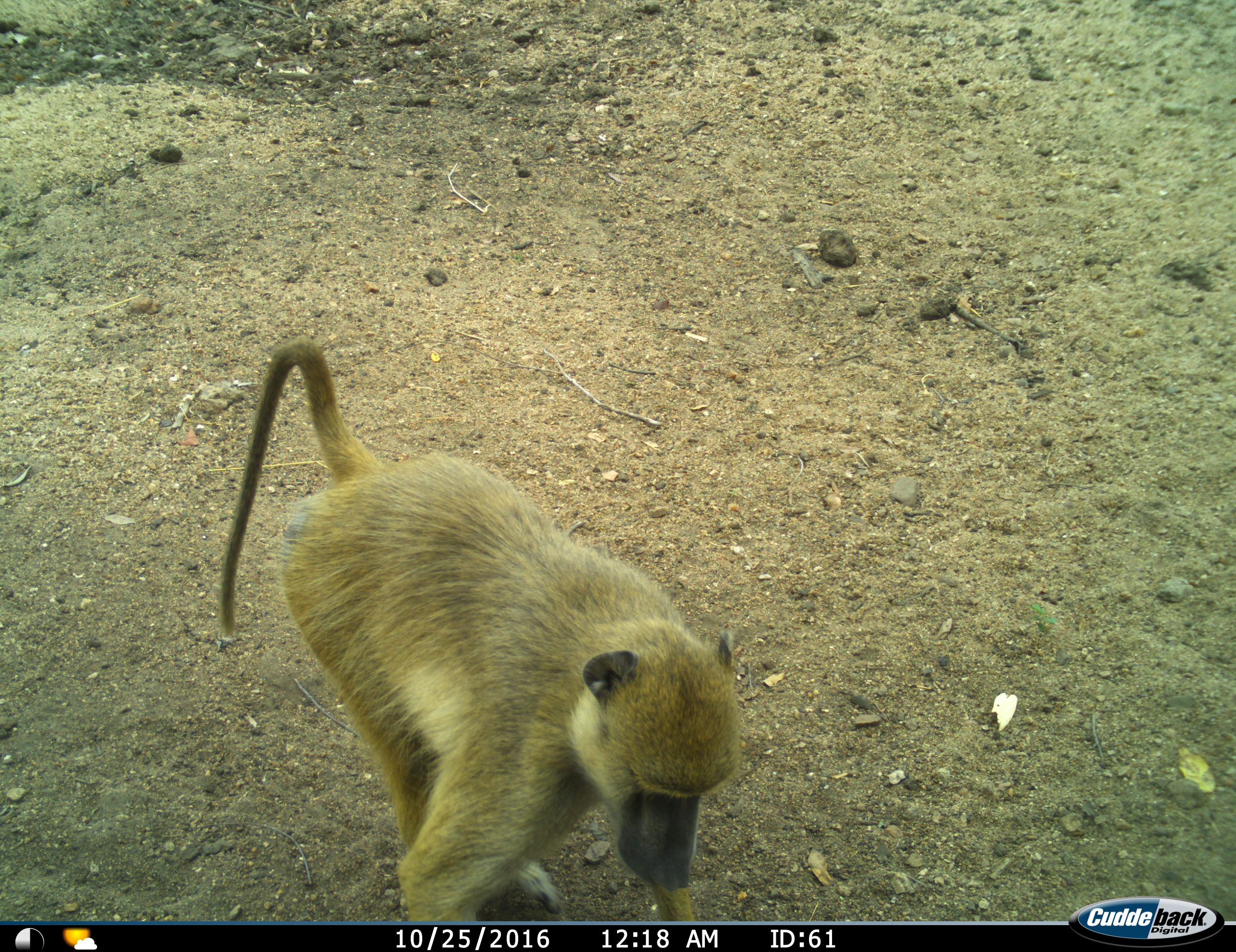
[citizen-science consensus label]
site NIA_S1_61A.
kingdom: Animalia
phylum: Chordata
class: Mammalia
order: Primates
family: Cercopithecidae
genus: Papio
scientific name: Papio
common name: baboon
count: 1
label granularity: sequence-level